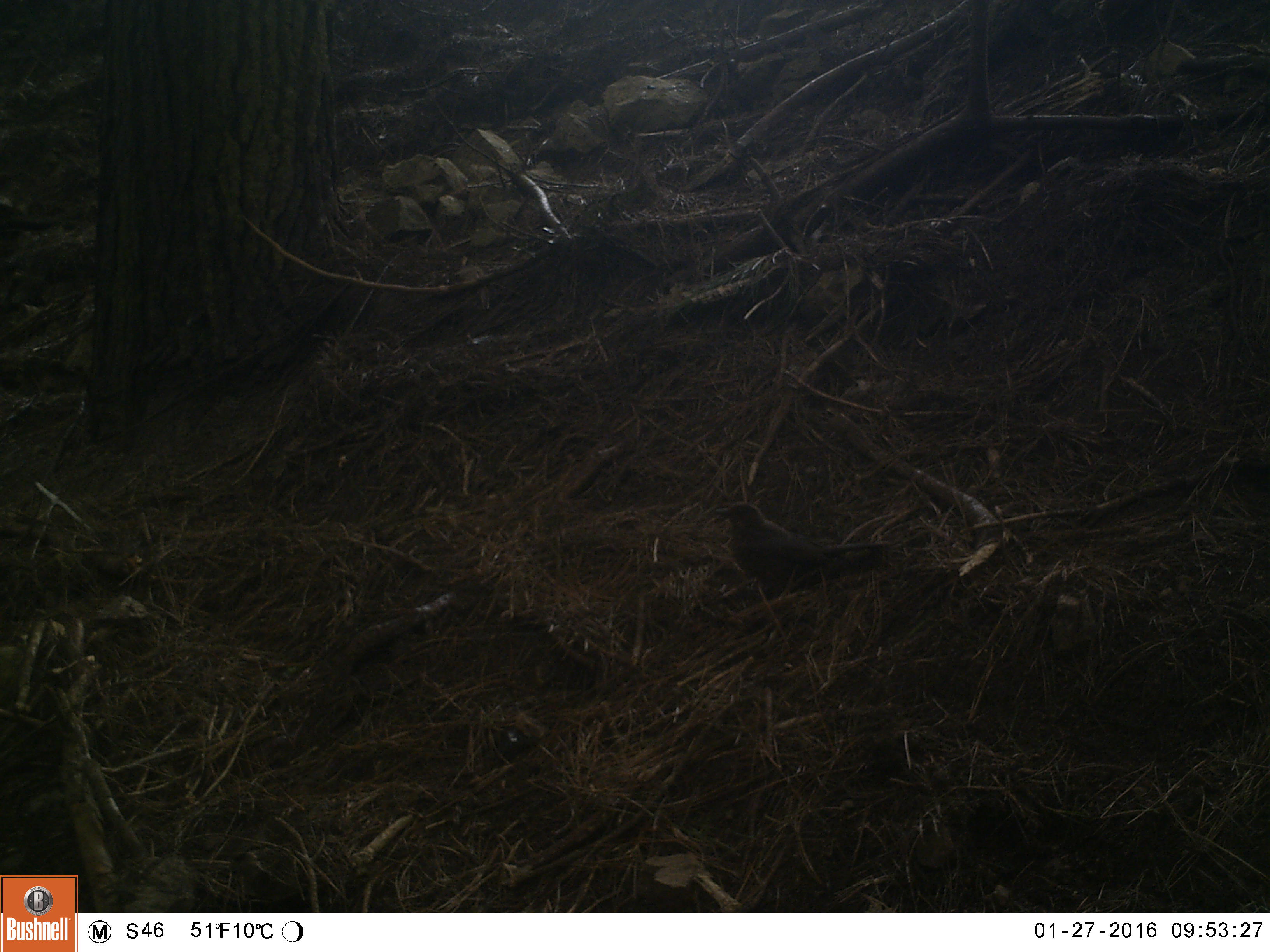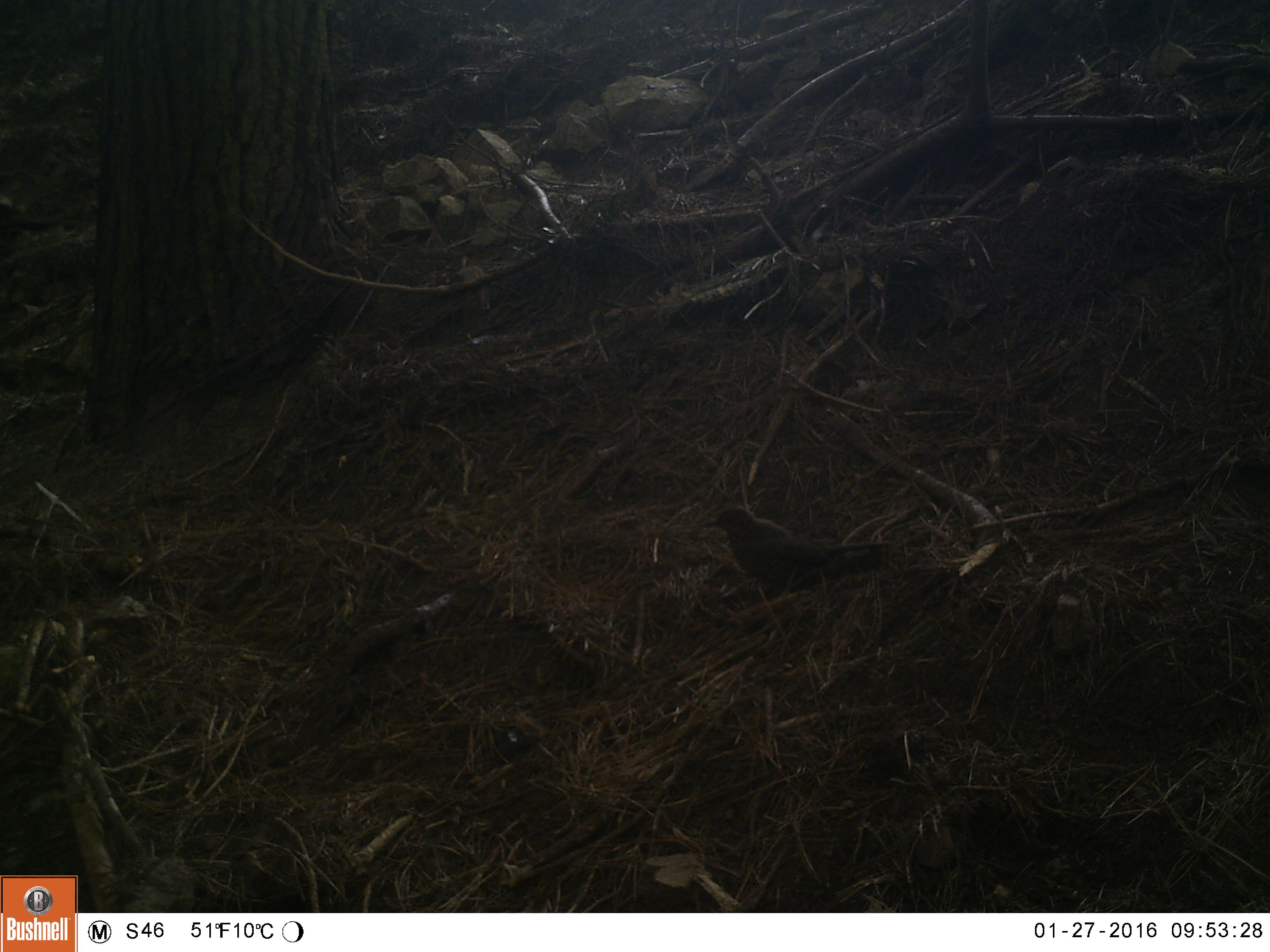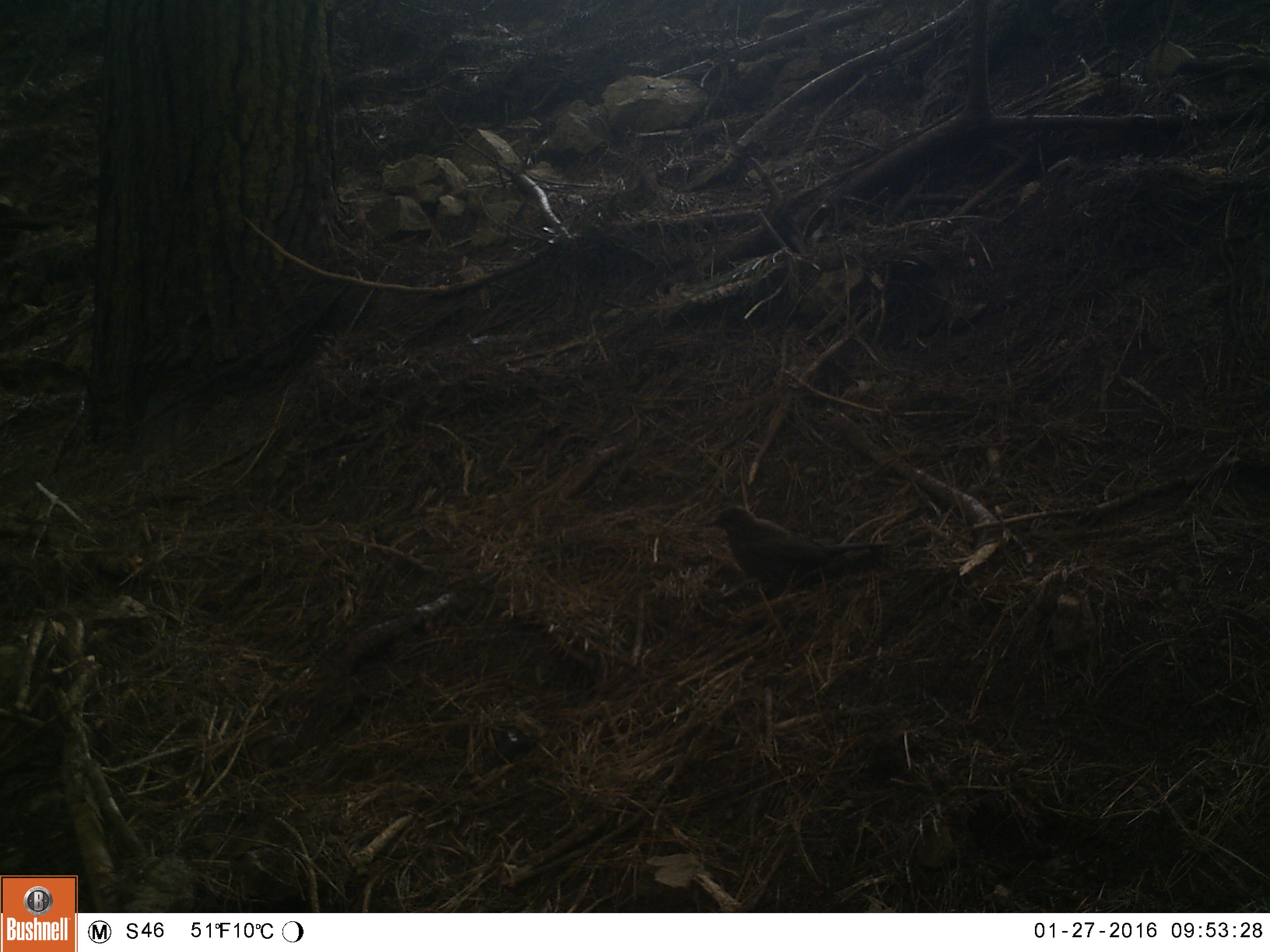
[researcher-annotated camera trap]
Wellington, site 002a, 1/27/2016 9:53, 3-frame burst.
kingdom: Animalia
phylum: Chordata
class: Aves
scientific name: Aves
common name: bird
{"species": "bird (Aves)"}